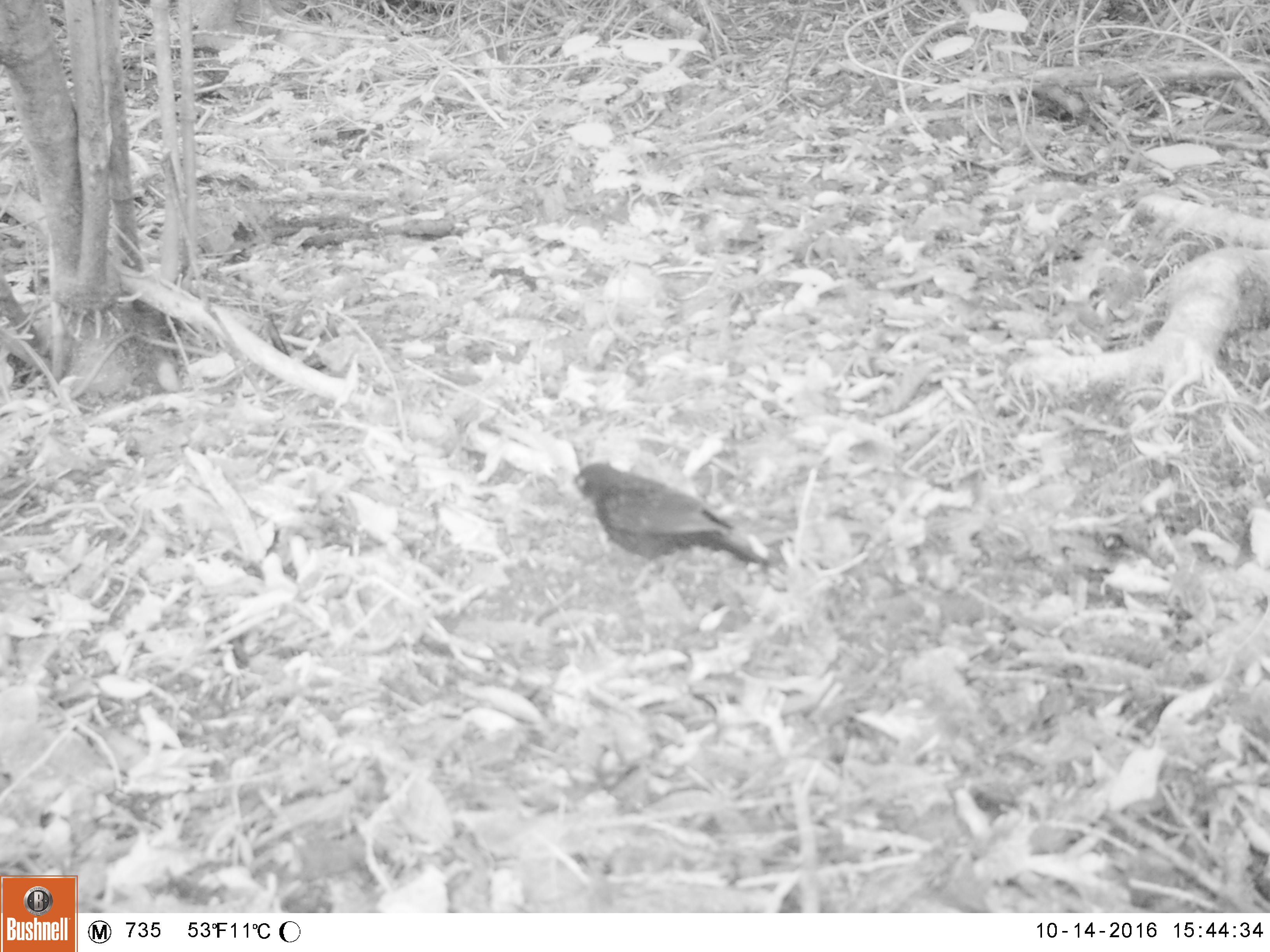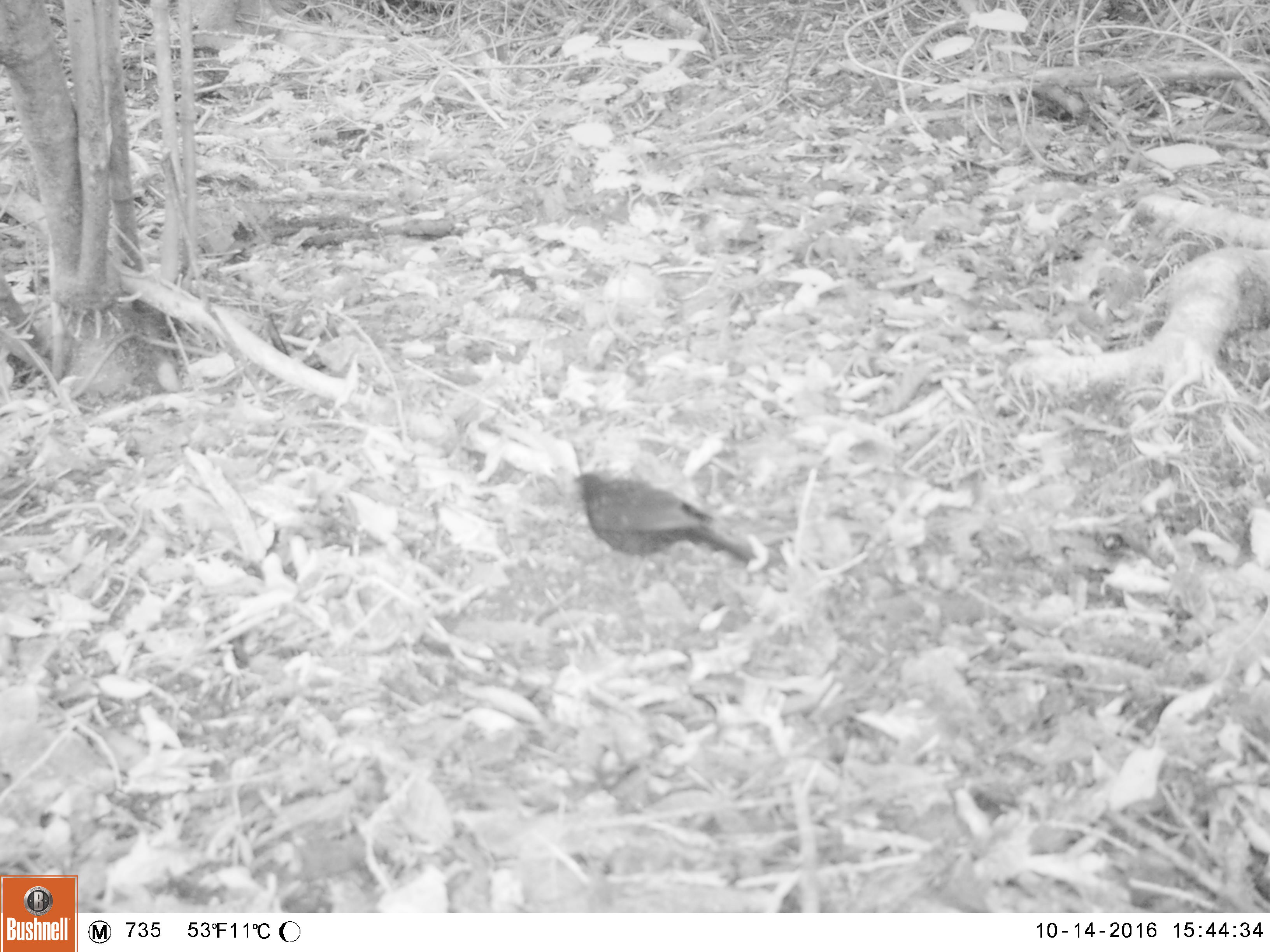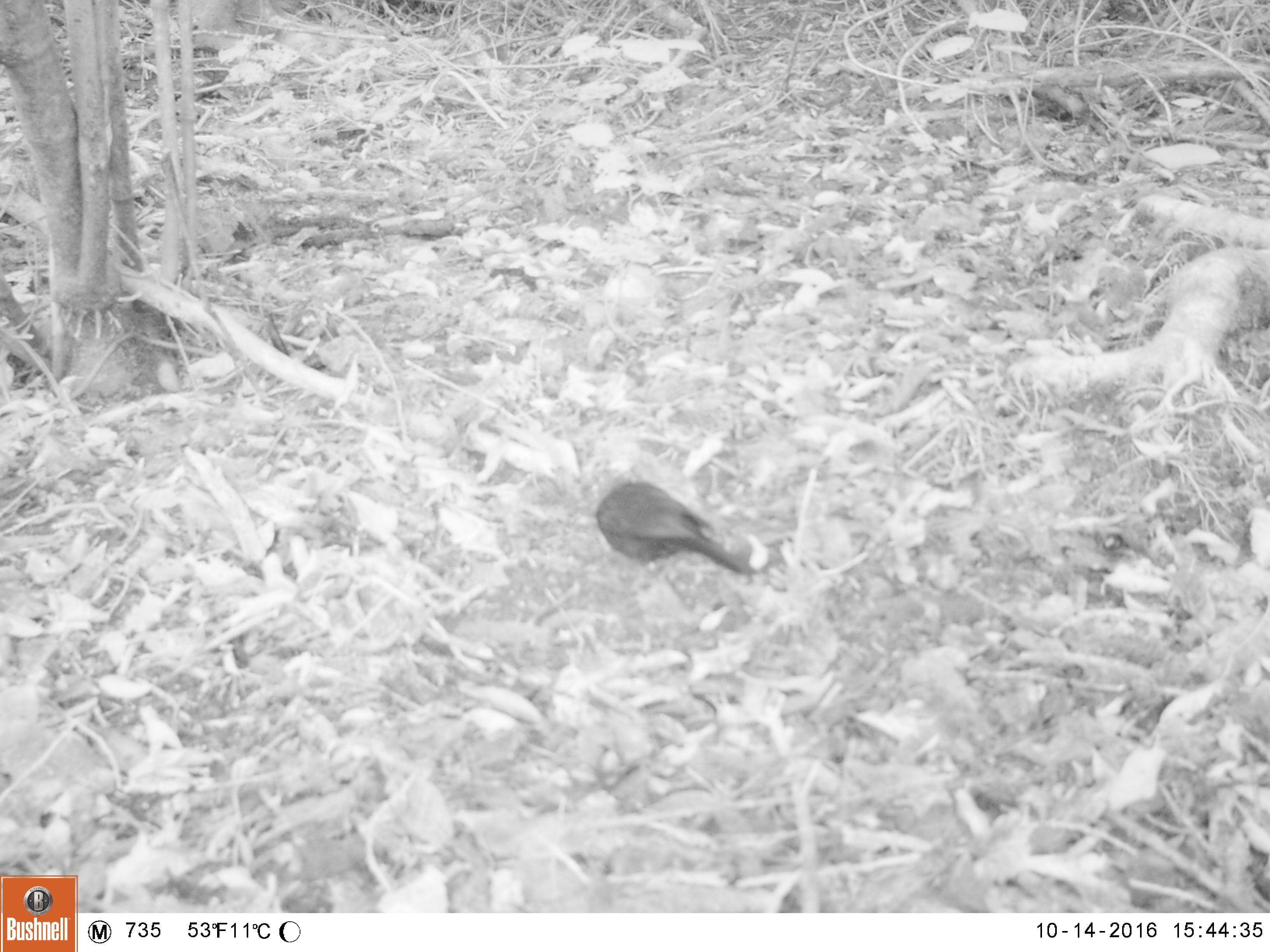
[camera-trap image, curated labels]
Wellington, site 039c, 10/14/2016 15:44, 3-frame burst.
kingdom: Animalia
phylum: Chordata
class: Aves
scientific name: Aves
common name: bird